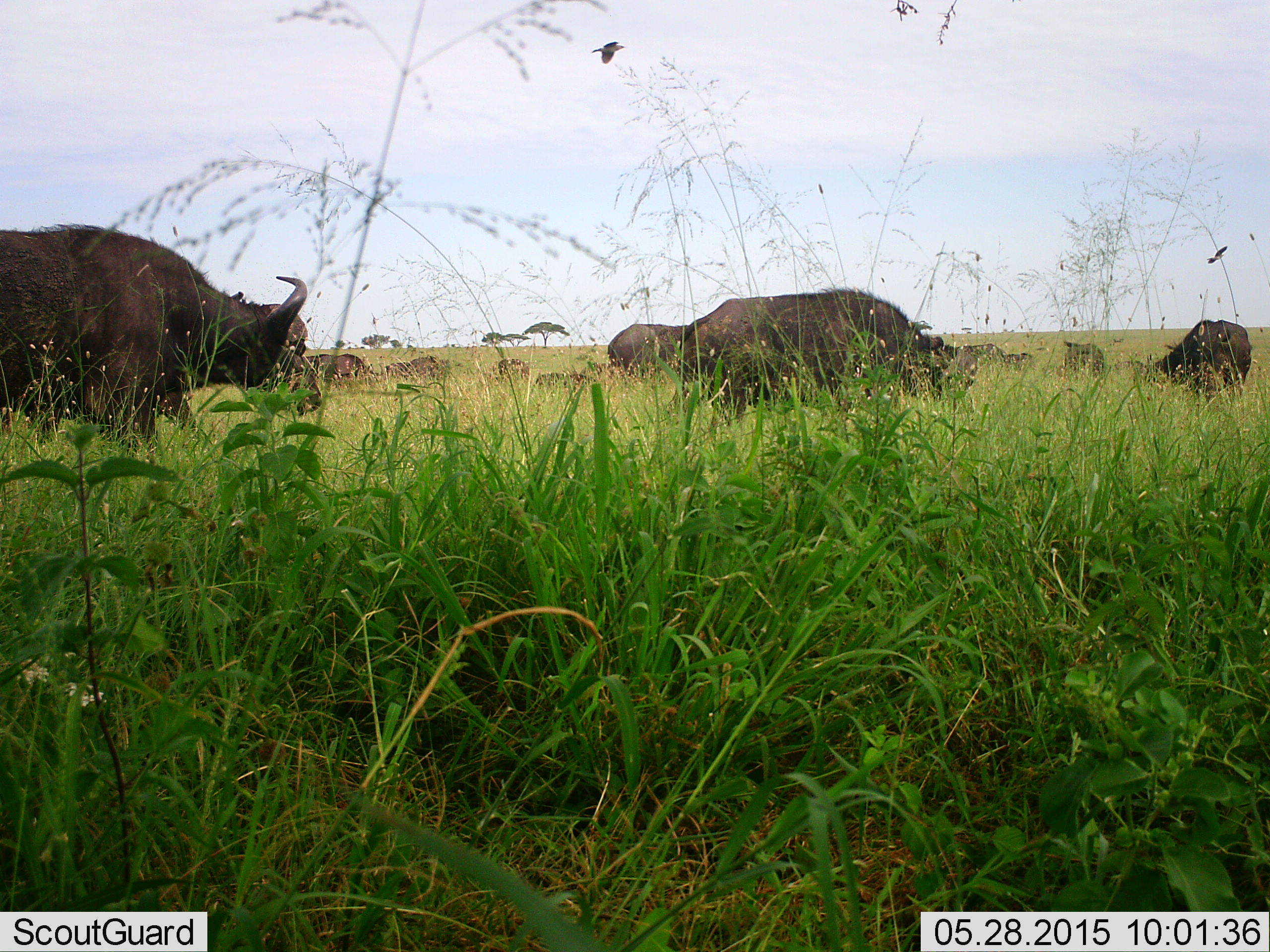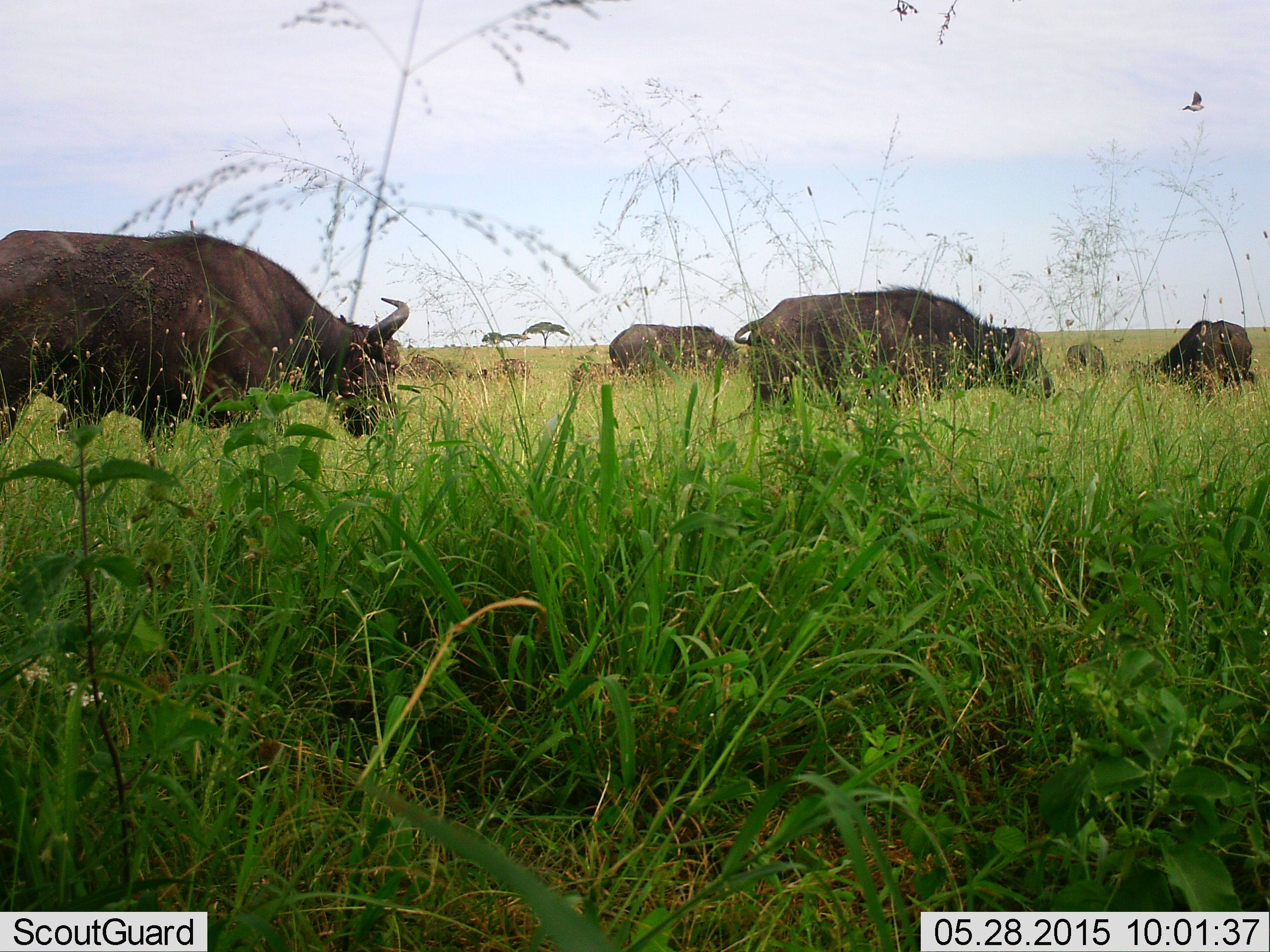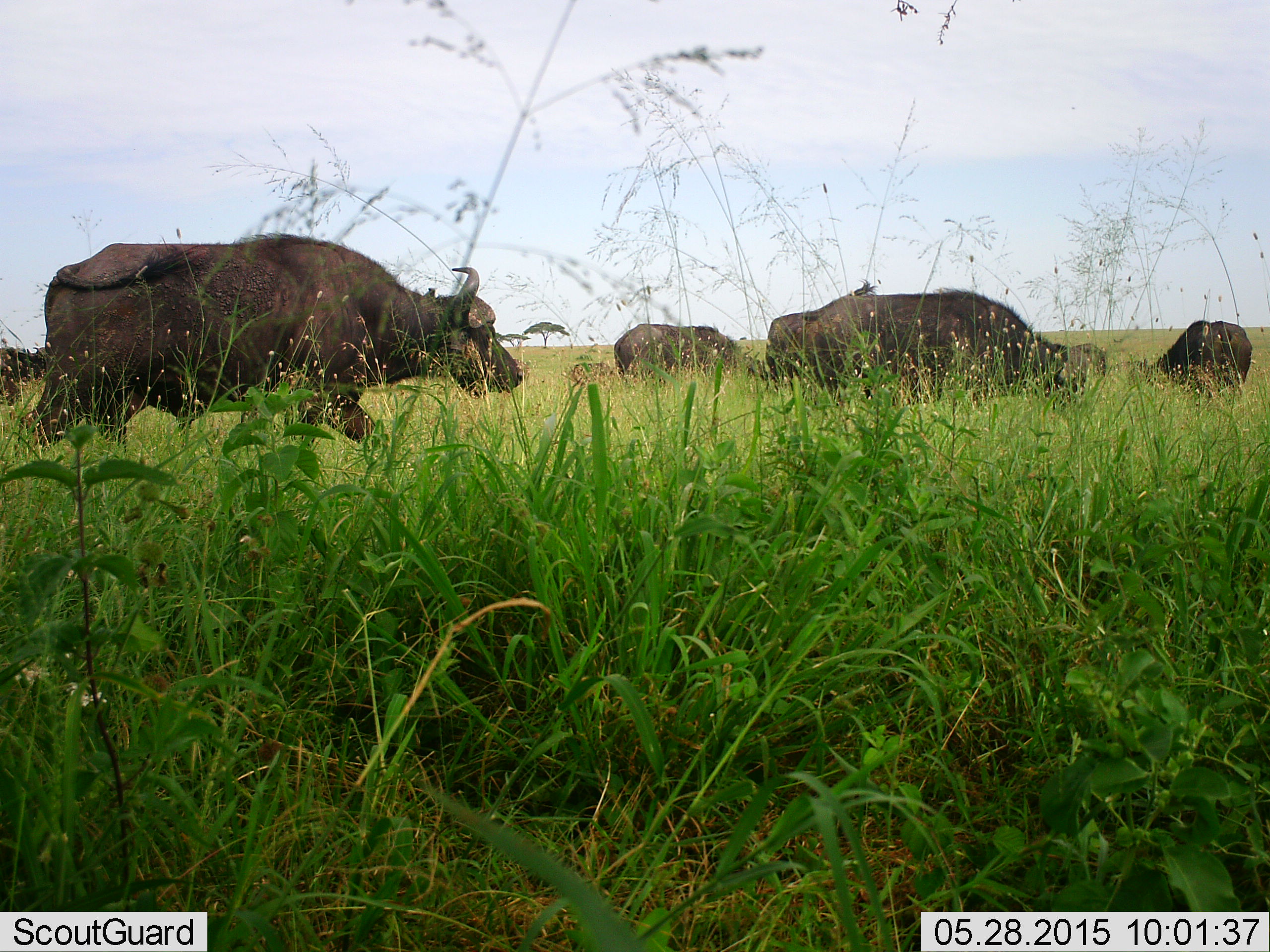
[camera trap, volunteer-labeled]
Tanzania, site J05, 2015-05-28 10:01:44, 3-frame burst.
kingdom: Animalia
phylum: Chordata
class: Mammalia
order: Artiodactyla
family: Bovidae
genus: Syncerus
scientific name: Syncerus caffer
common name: cape buffalo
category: buffalo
Buffalo (cape buffalo) (Syncerus caffer), count 11-50. Behavior (volunteer vote fractions): standing 17%, resting 0%, moving 92%, interacting 0%. Young present (vote fraction): 8%. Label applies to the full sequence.